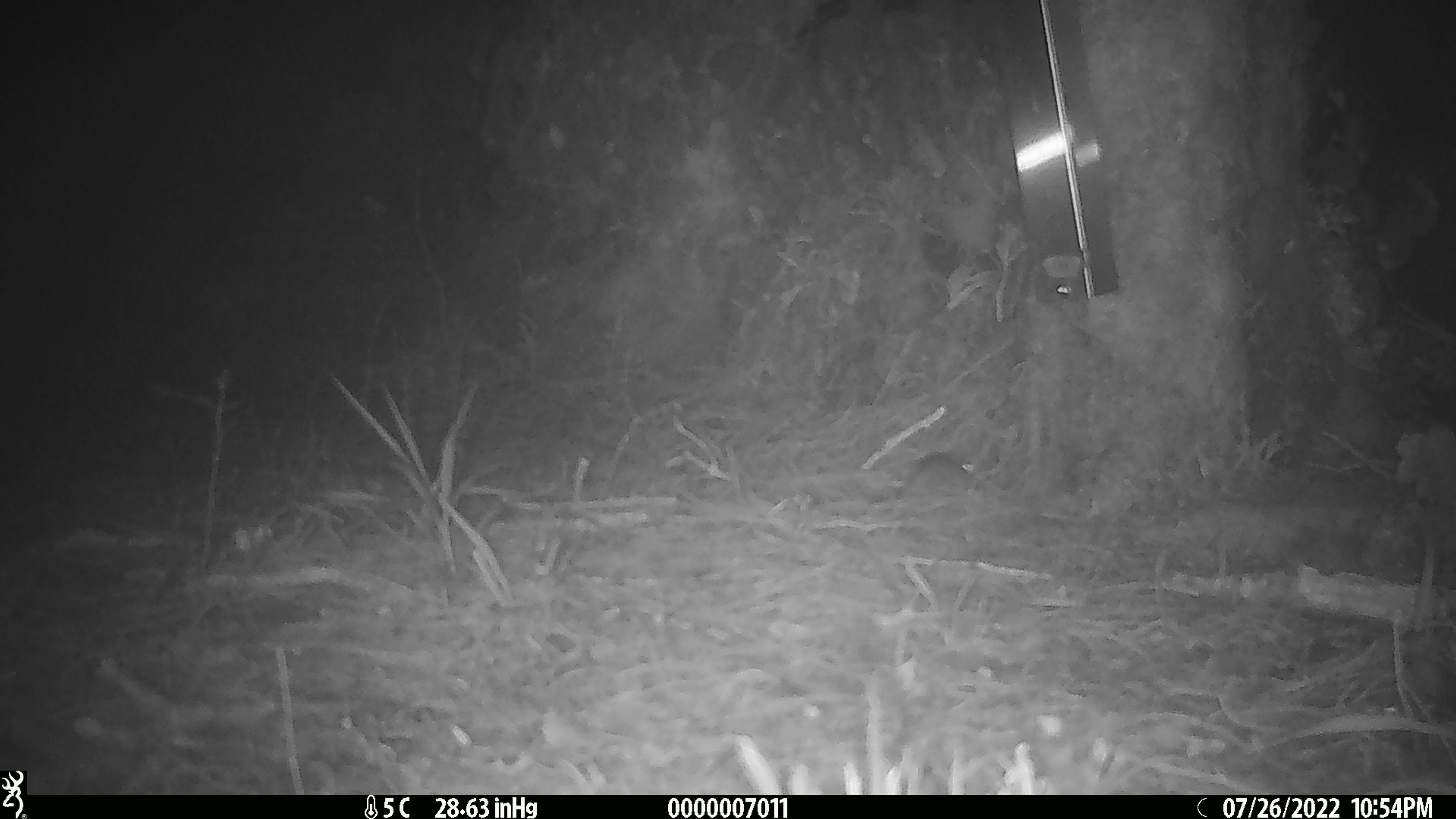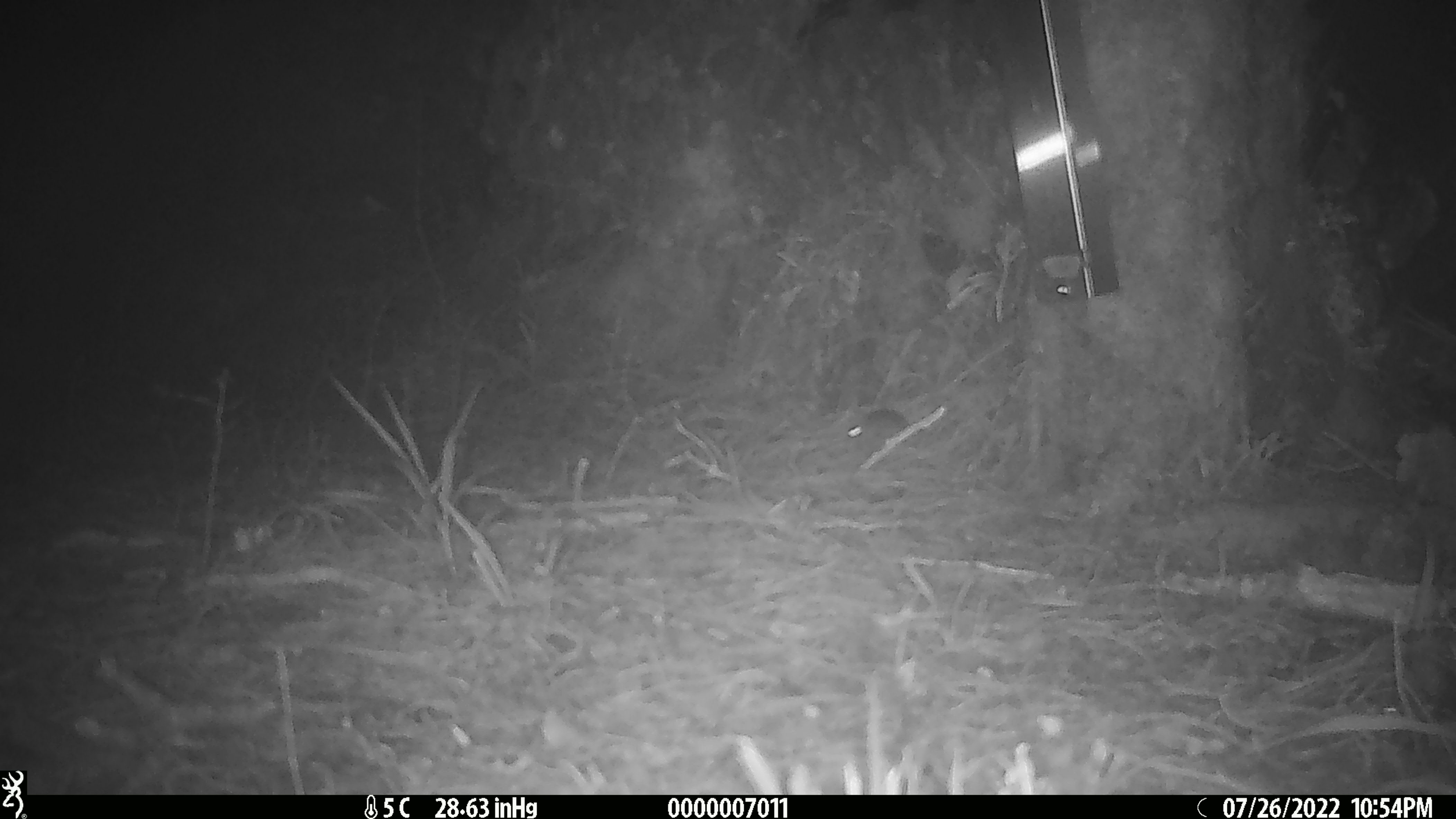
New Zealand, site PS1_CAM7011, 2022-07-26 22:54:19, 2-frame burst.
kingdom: Animalia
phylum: Chordata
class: Mammalia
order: Rodentia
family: Muridae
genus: Mus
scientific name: Mus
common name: mouse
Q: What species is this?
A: Mouse (Mus).